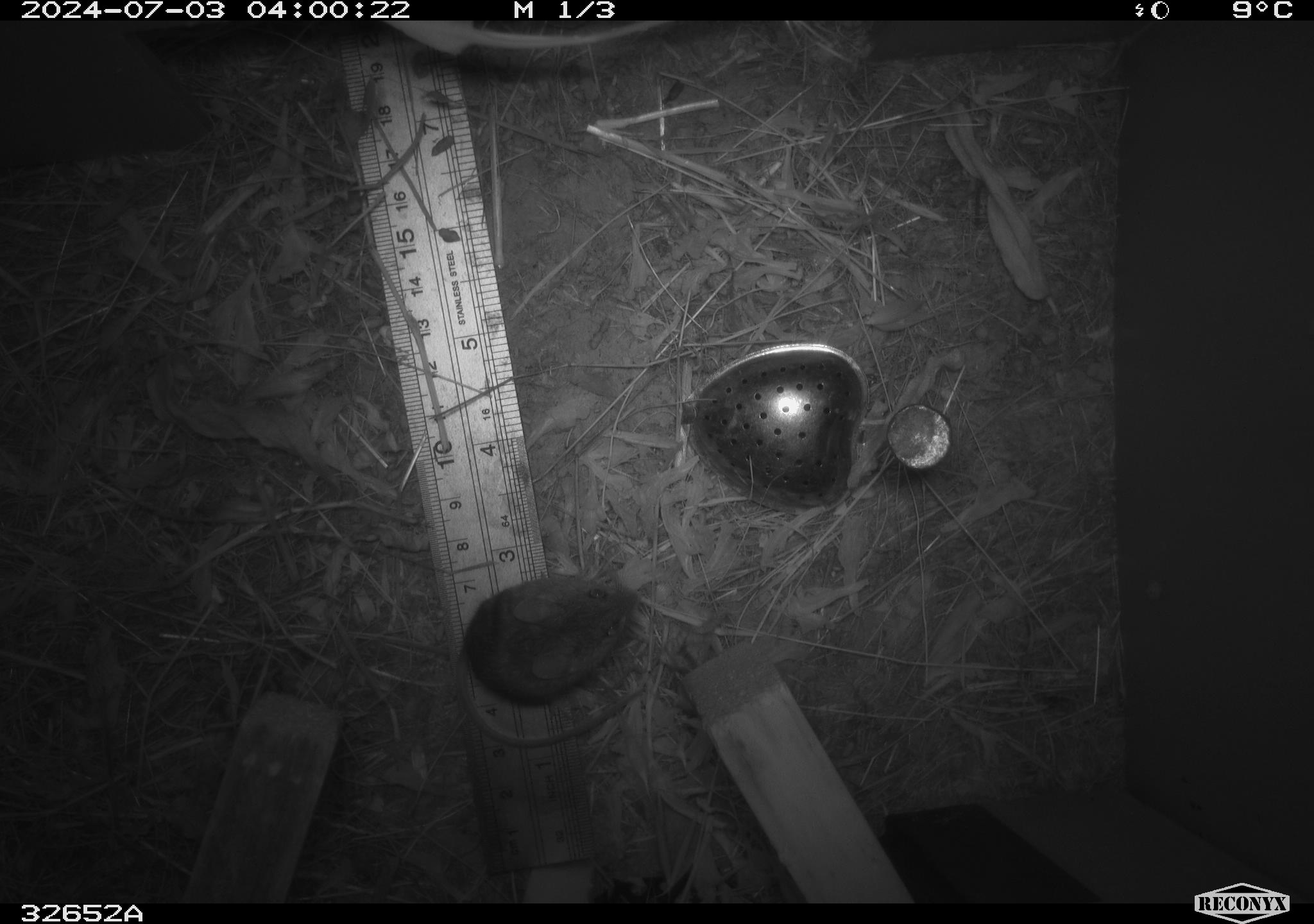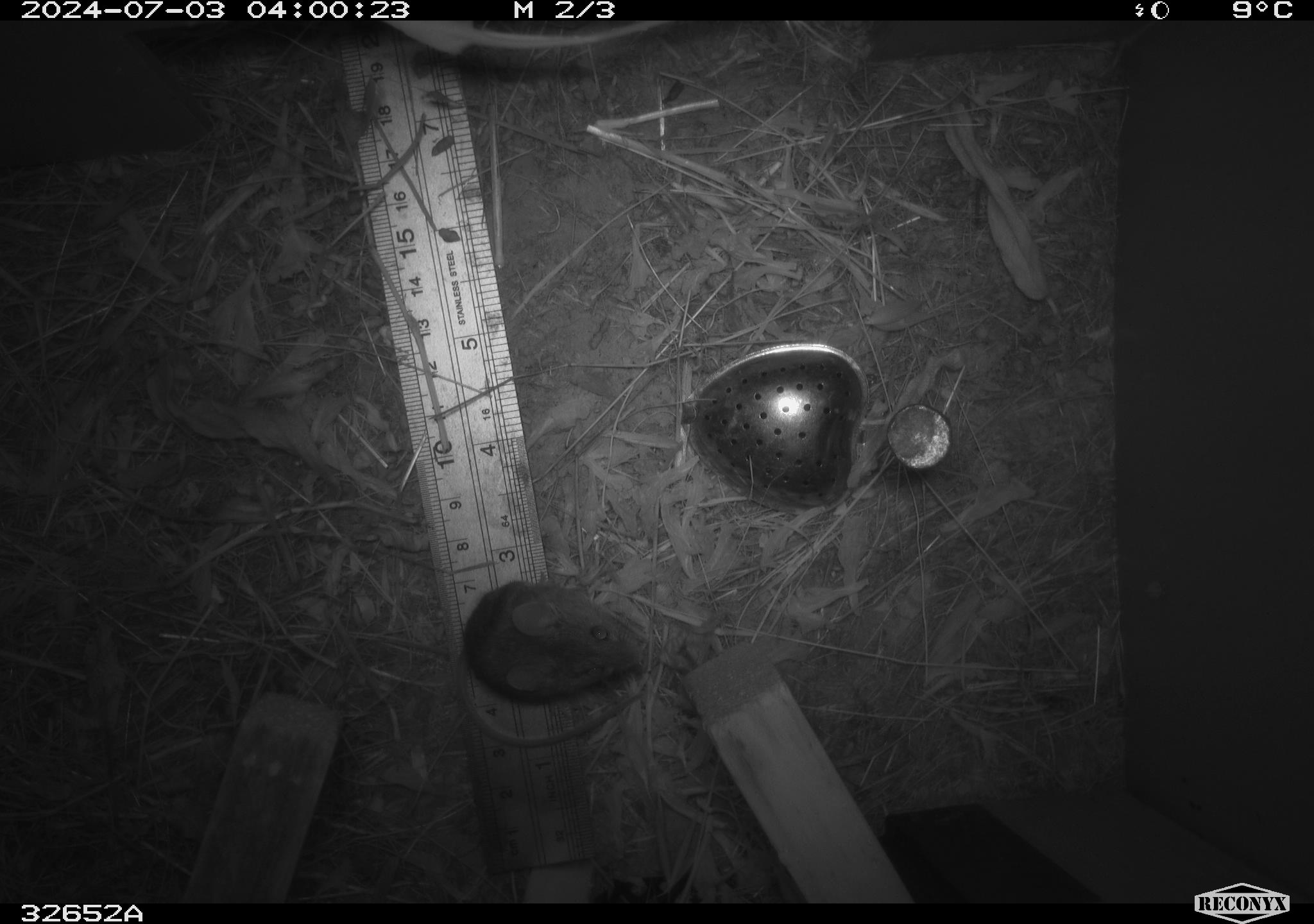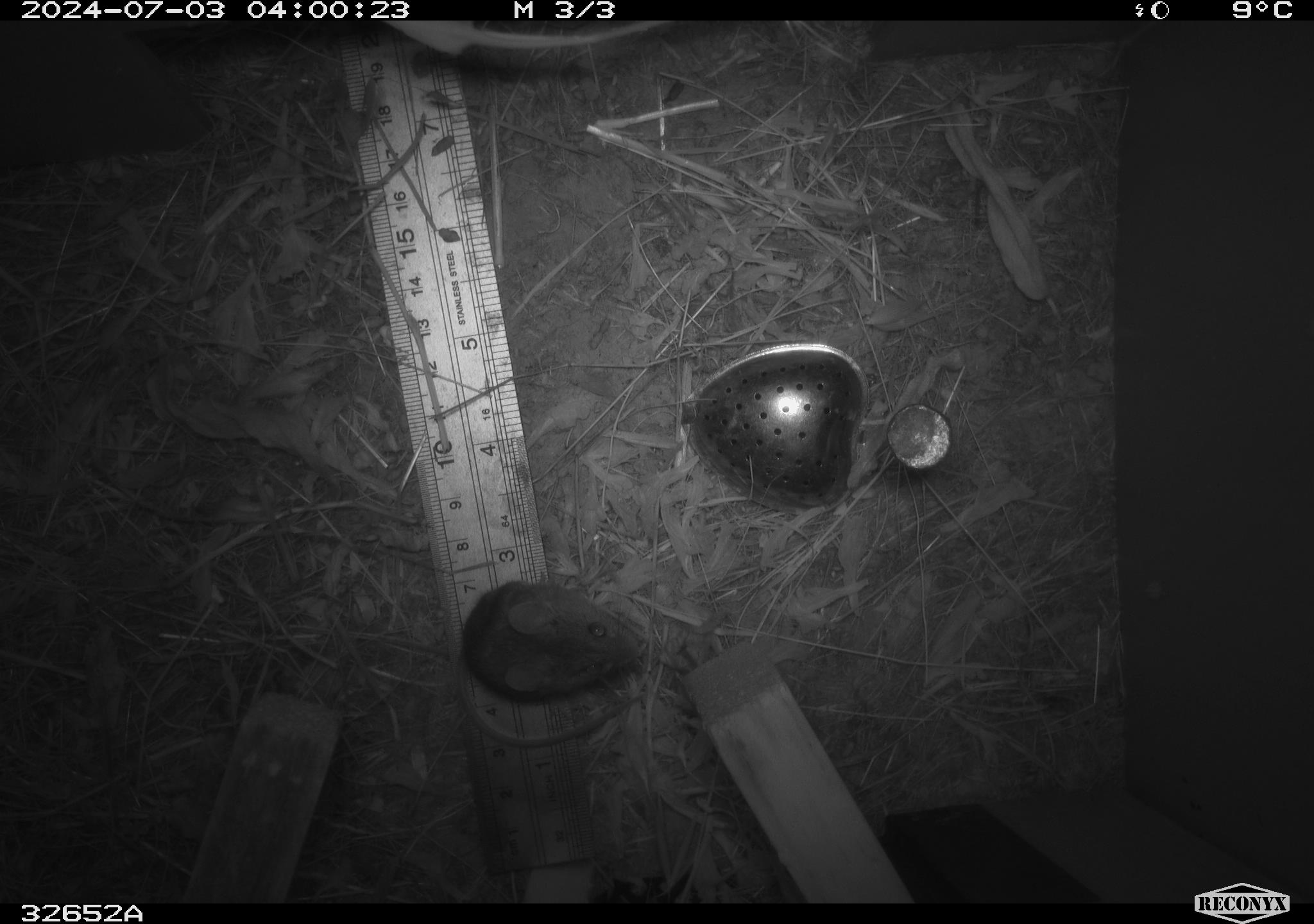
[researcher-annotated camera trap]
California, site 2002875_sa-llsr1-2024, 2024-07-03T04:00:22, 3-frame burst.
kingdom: Animalia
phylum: Chordata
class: Mammalia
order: Rodentia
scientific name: Rodentia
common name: mouse species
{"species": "mouse species (Rodentia)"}